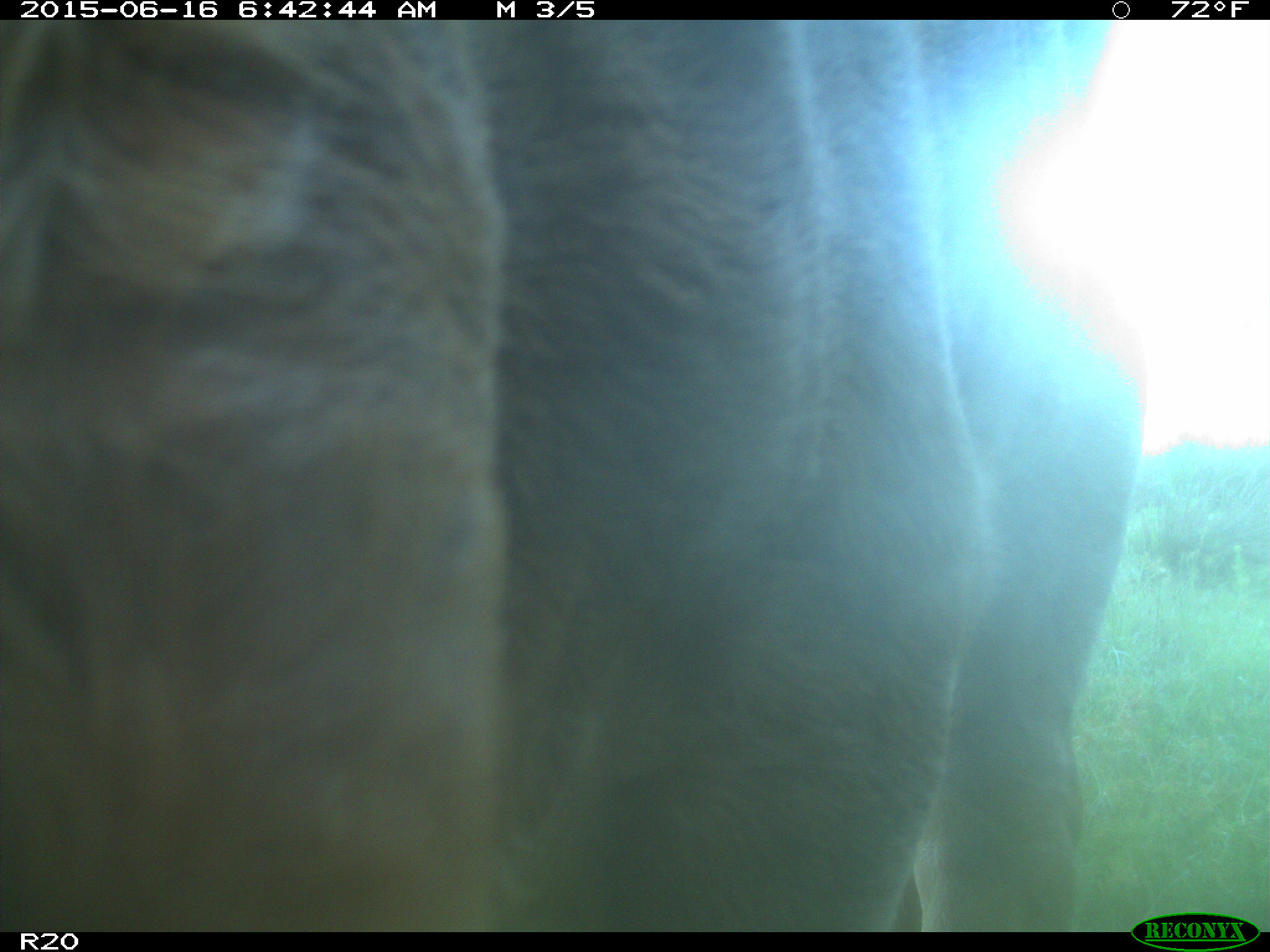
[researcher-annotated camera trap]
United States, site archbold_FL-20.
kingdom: Animalia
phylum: Chordata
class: Mammalia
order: Artiodactyla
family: Bovidae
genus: Bos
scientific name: Bos taurus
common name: domestic cow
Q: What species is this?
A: Bos taurus (domestic cow).